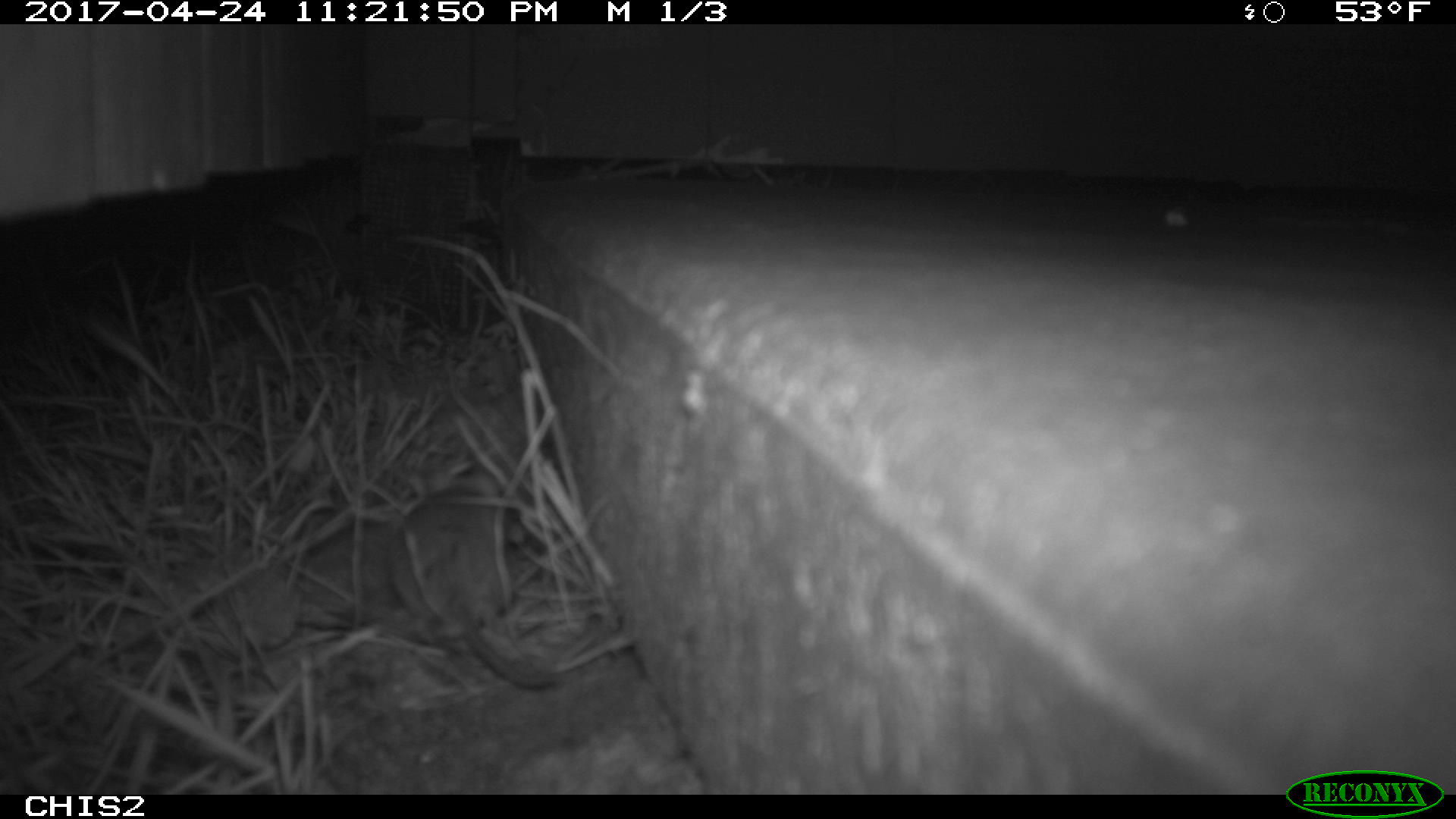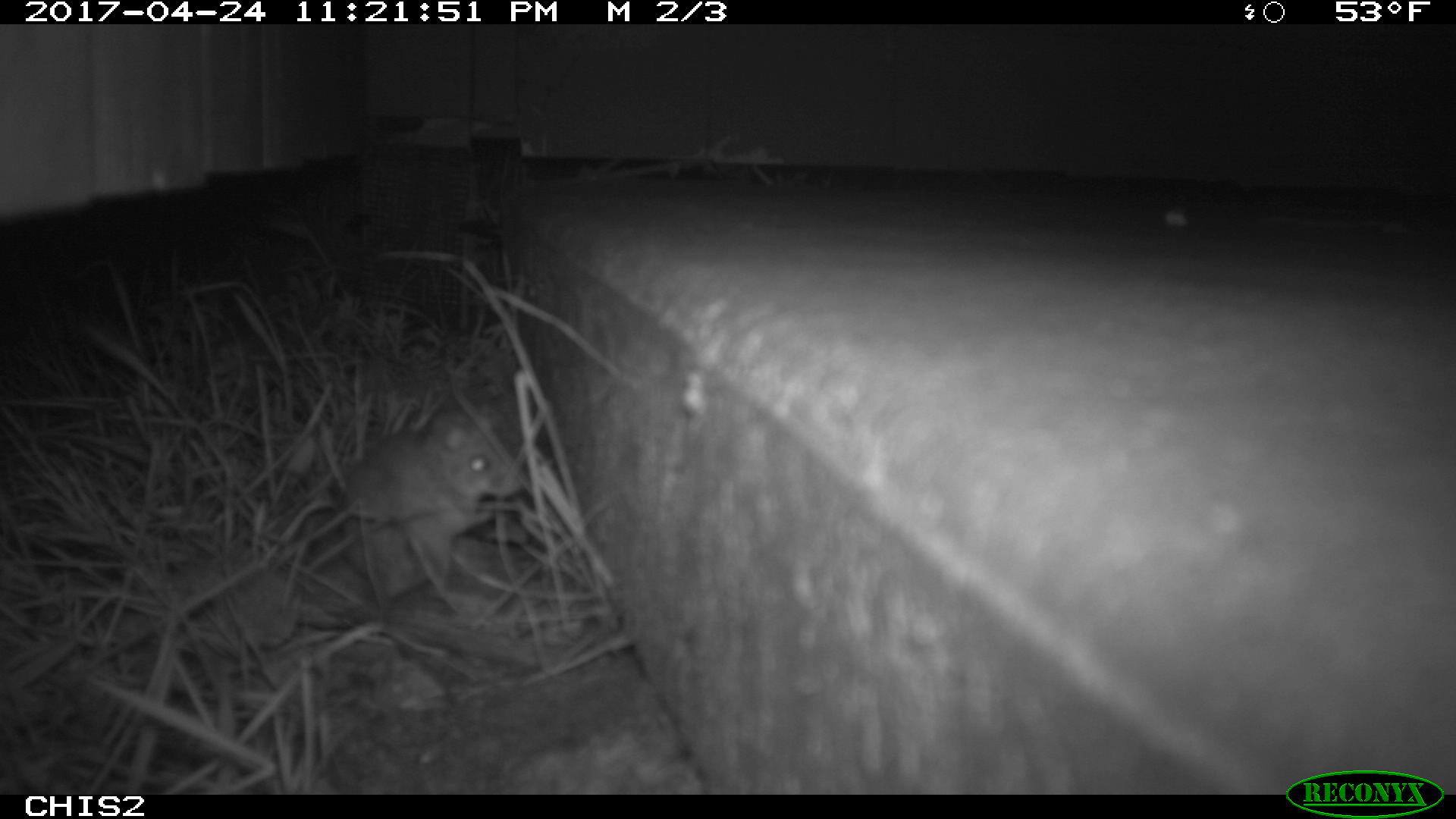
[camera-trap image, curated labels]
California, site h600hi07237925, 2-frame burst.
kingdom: Animalia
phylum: Chordata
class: Mammalia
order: Rodentia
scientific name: Rodentia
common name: rodent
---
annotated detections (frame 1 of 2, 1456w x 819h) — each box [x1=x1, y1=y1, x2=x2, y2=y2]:
rodent: [x1=385, y1=454, x2=556, y2=690]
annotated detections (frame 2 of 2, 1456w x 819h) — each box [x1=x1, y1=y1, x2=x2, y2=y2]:
rodent: [x1=272, y1=405, x2=529, y2=597]